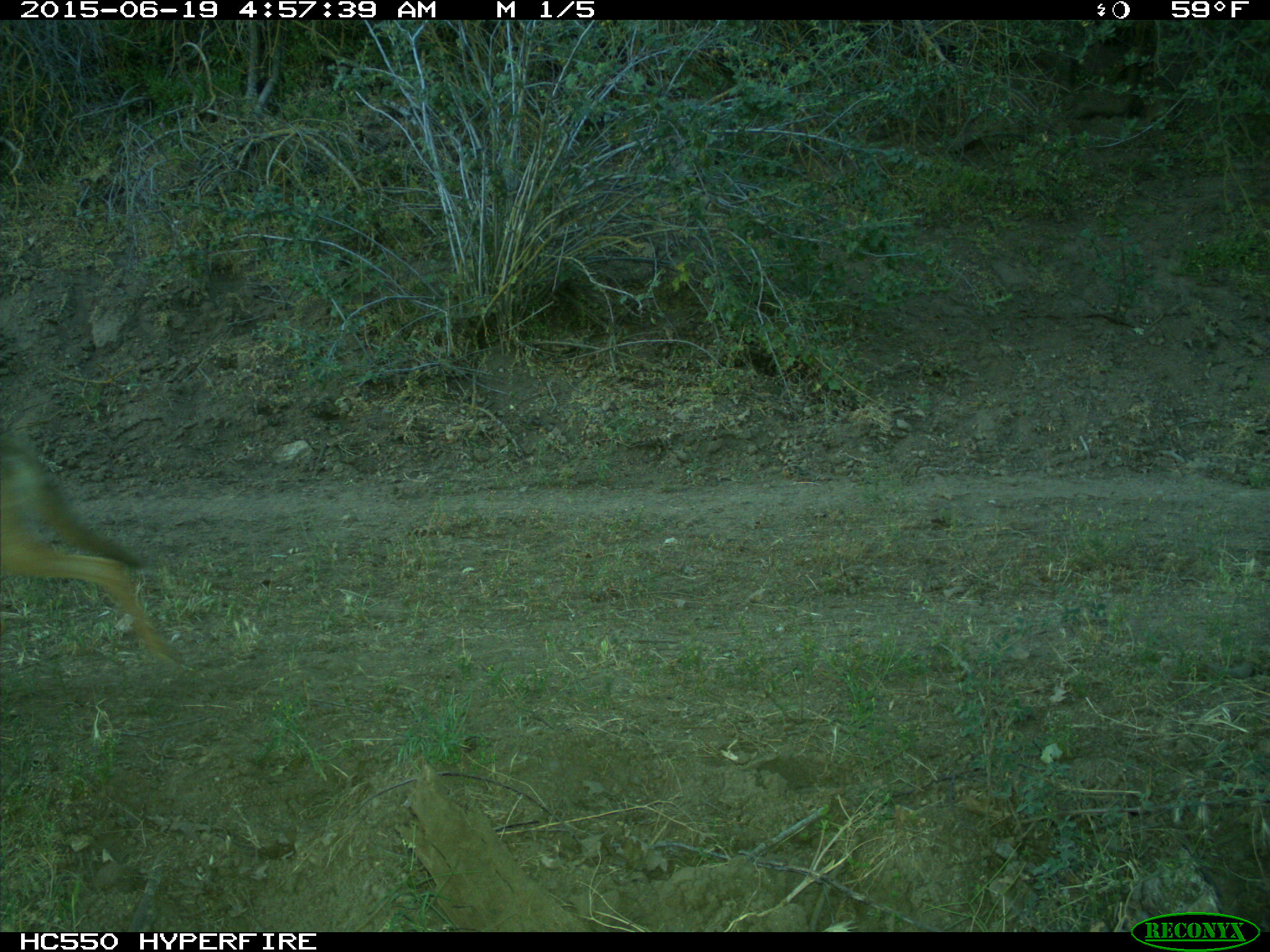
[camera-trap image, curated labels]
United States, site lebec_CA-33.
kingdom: Animalia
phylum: Chordata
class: Mammalia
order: Carnivora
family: Canidae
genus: Canis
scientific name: Canis latrans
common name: coyote